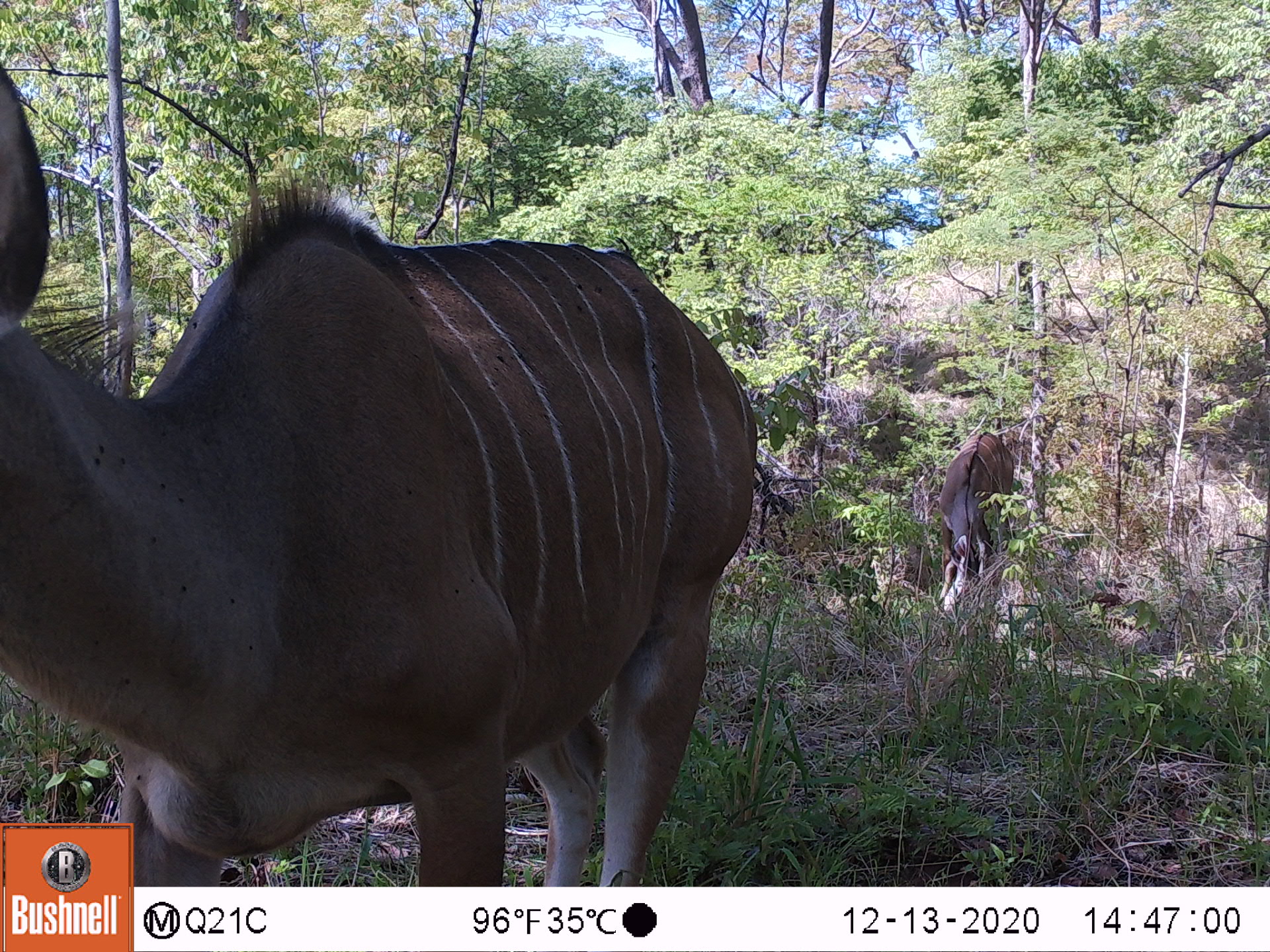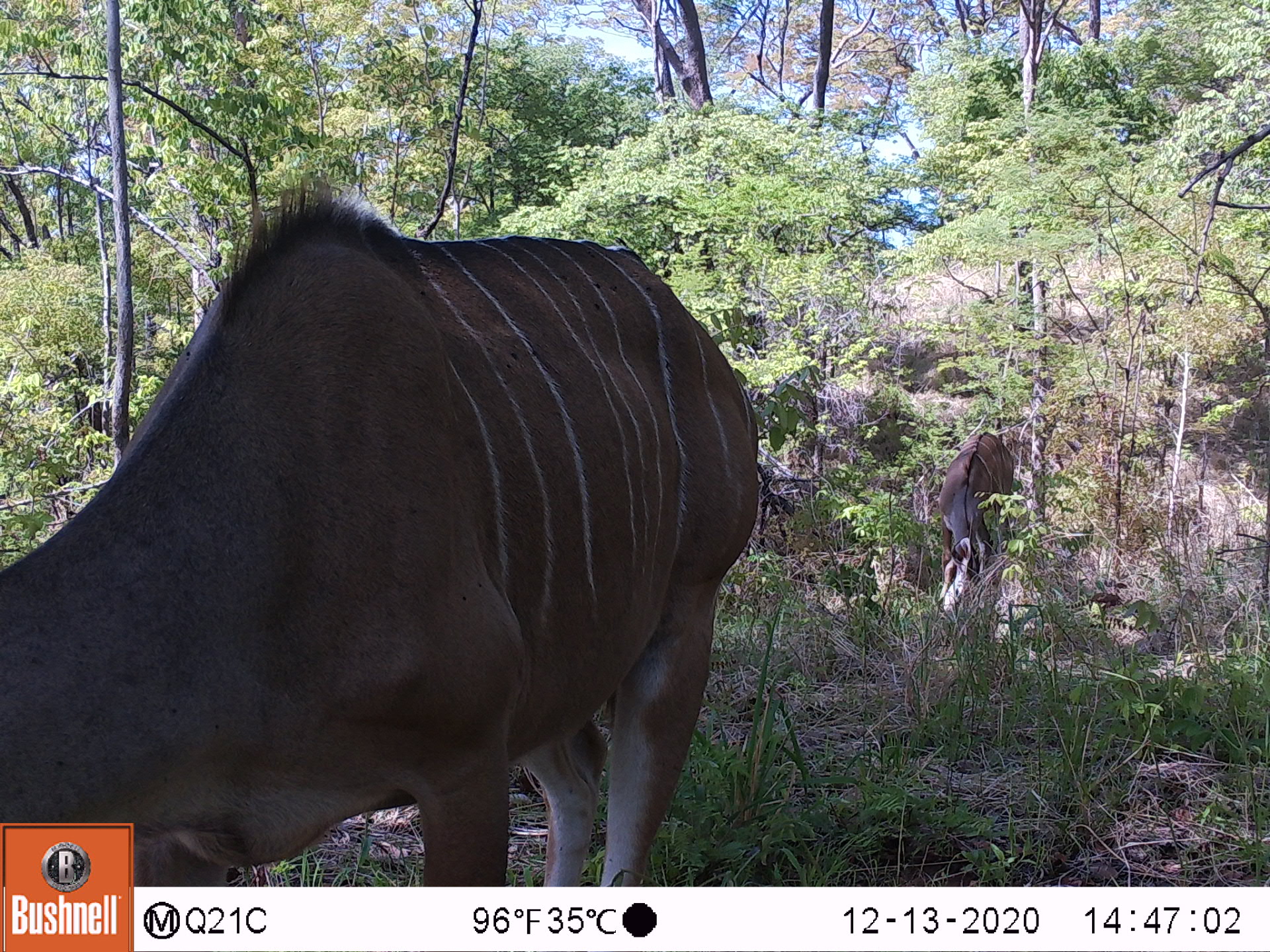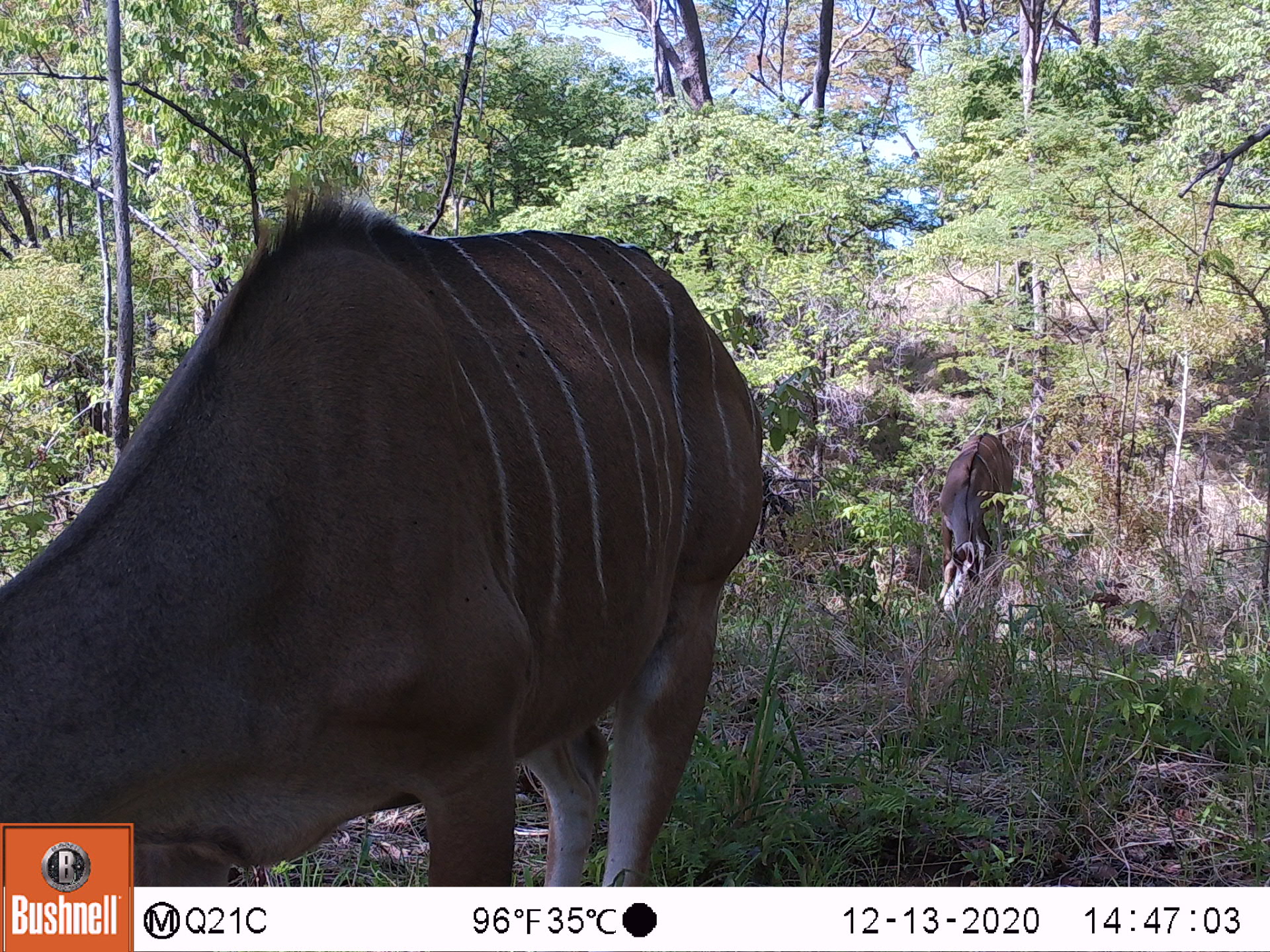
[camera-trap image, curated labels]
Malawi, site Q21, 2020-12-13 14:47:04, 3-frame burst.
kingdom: Animalia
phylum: Chordata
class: Mammalia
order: Artiodactyla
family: Bovidae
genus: Tragelaphus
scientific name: Tragelaphus strepsiceros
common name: greater kudu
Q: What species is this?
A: Greater kudu (Tragelaphus strepsiceros).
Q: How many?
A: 2.